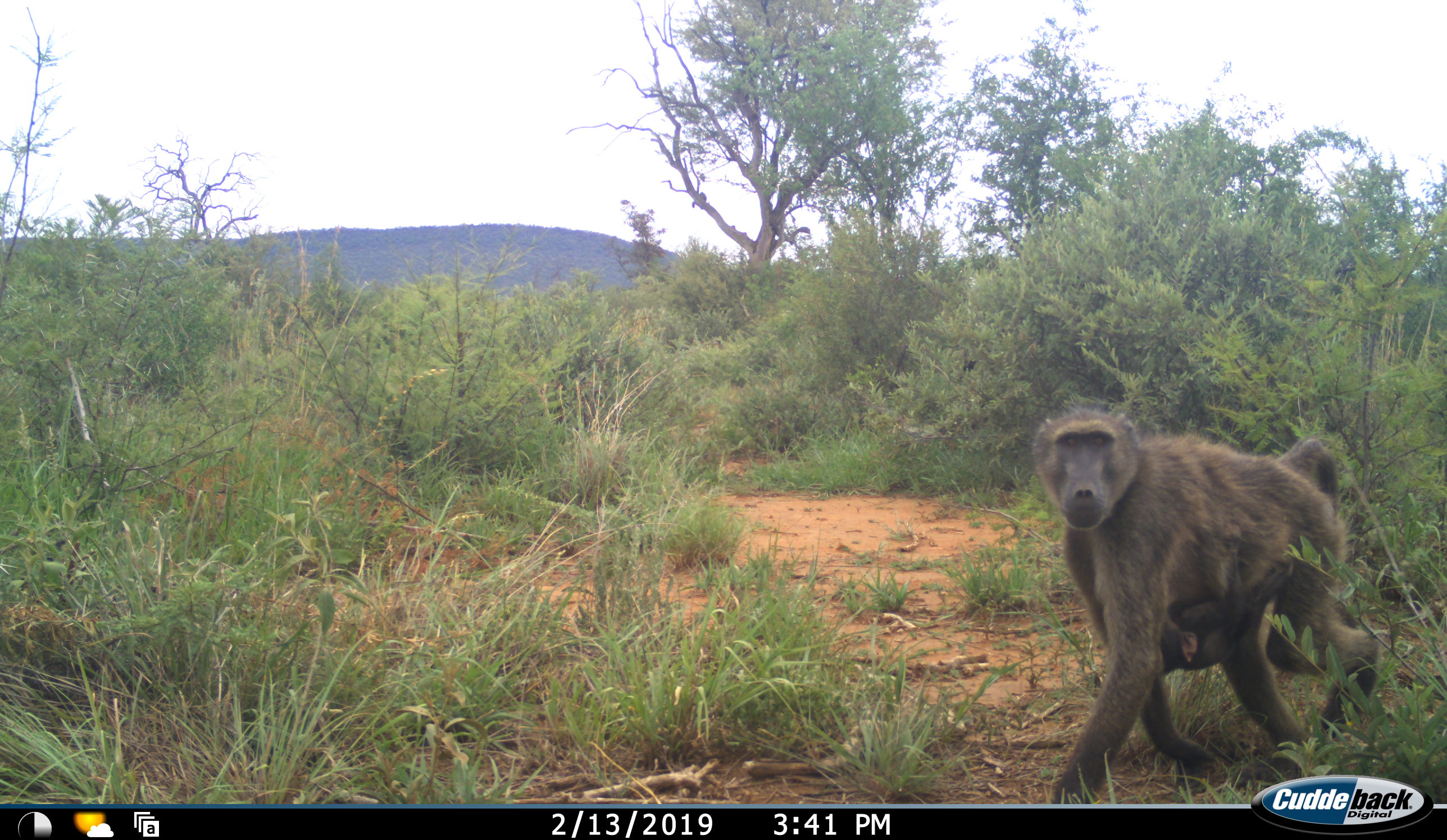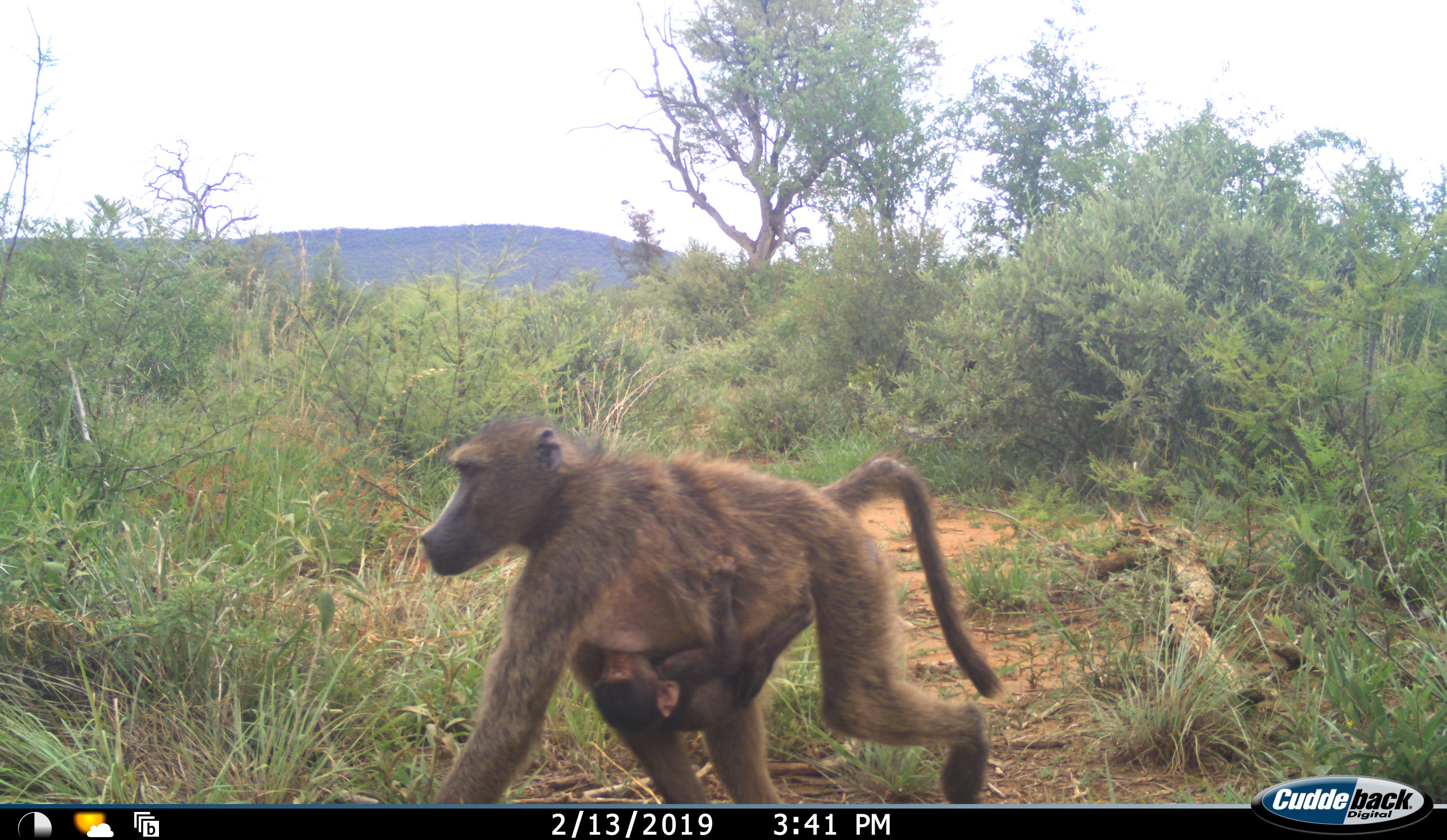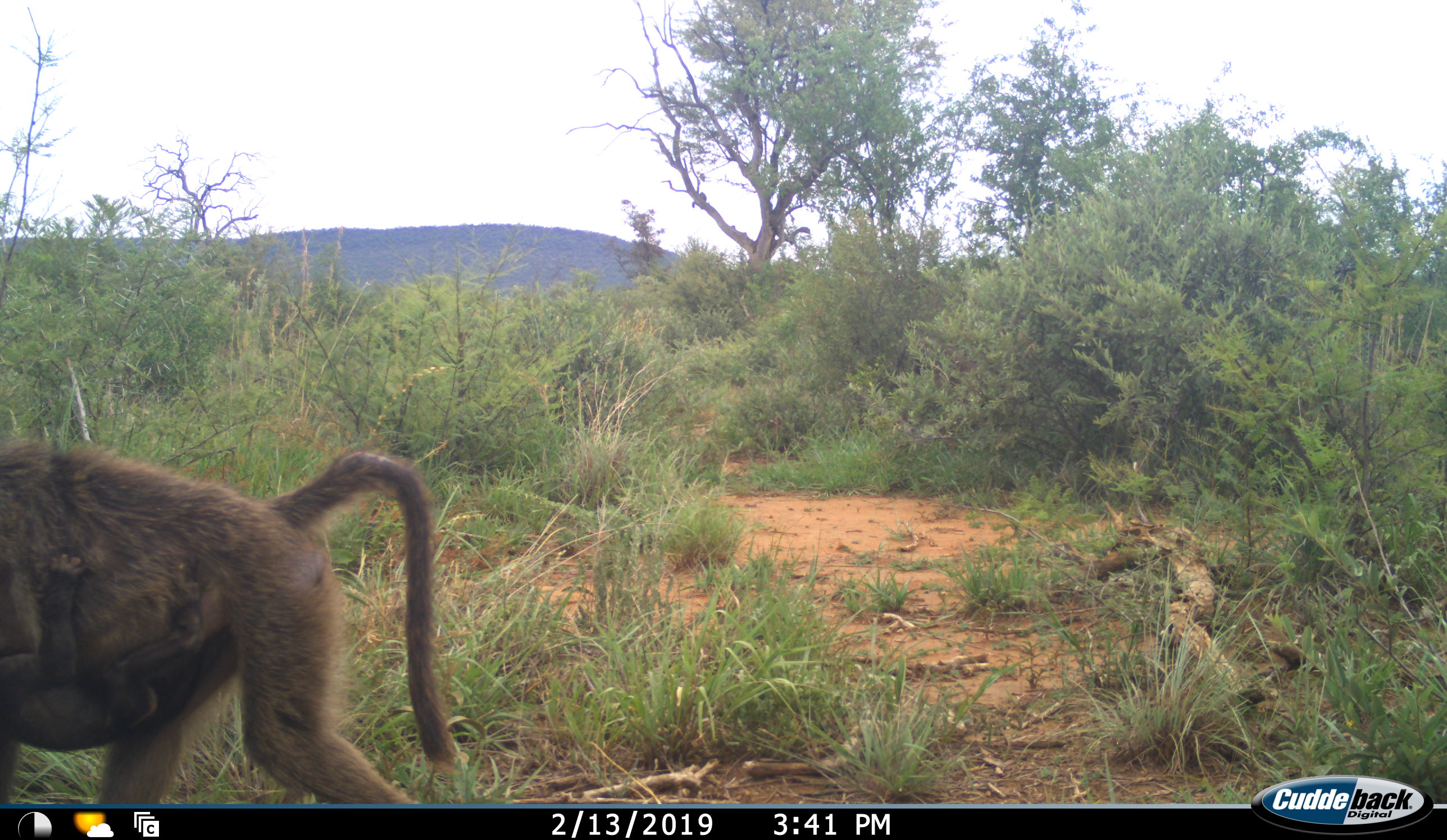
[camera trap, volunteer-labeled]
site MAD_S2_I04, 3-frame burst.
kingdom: Animalia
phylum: Chordata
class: Mammalia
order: Primates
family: Cercopithecidae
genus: Papio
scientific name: Papio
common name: baboon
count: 2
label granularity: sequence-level